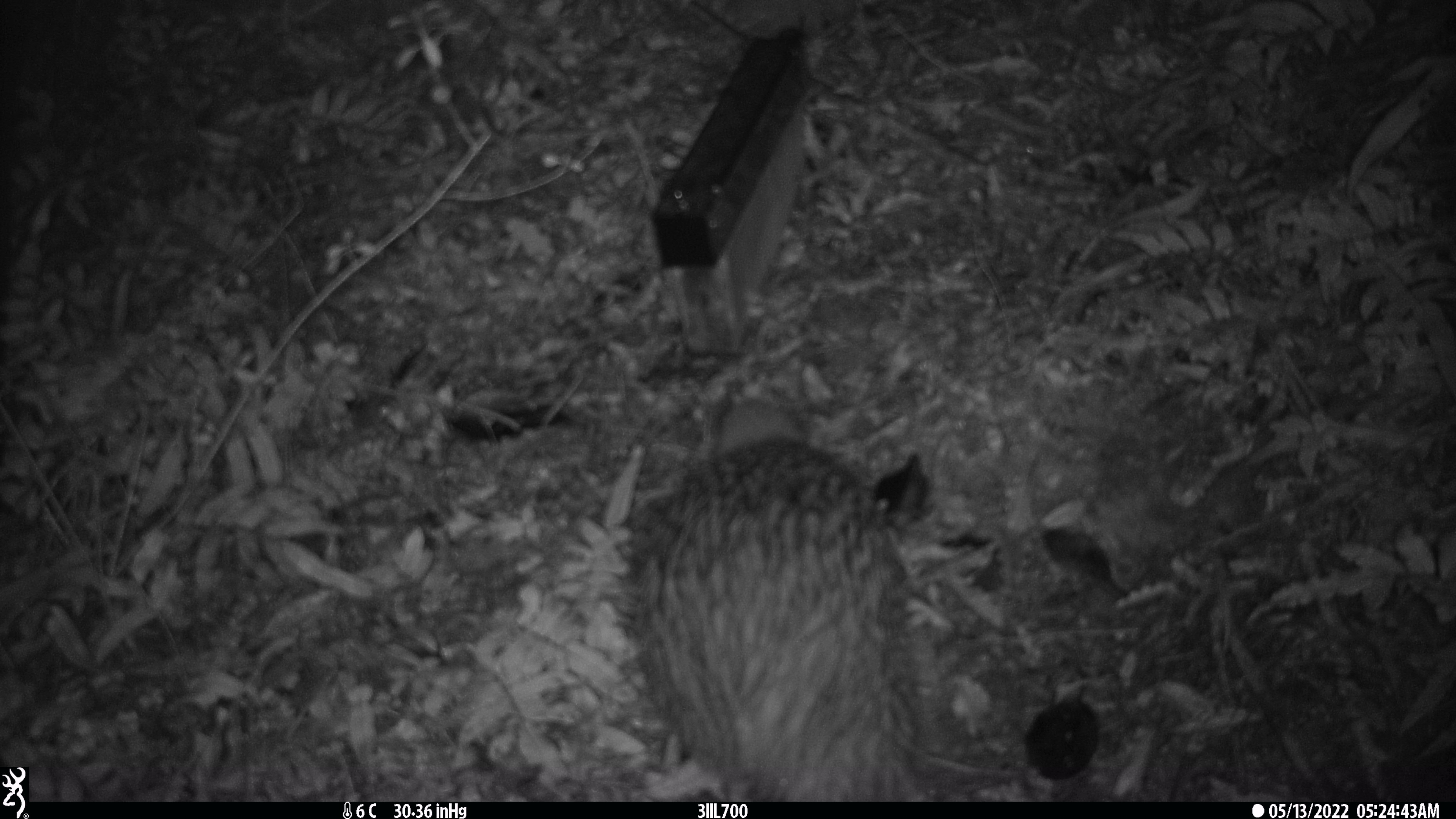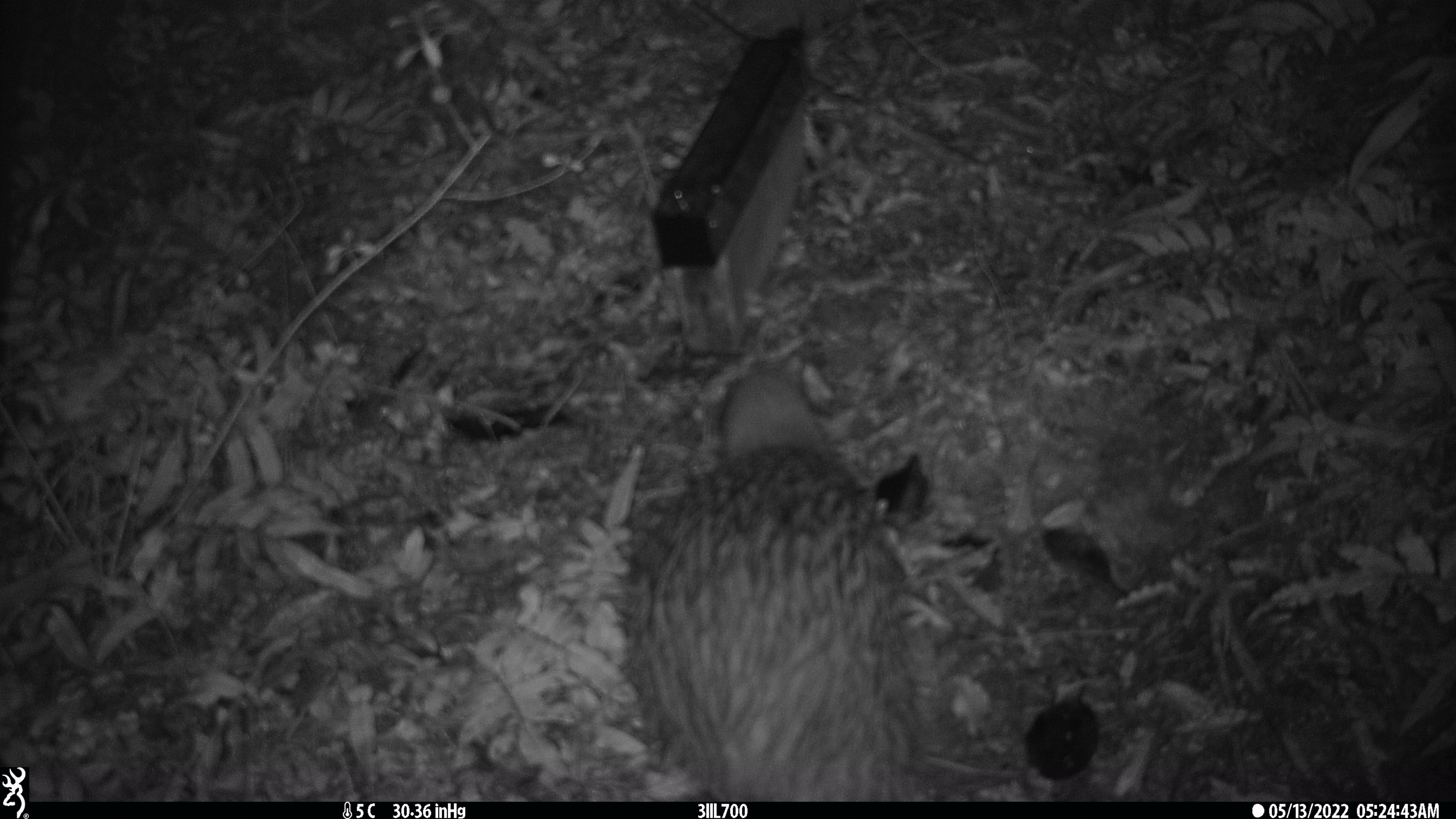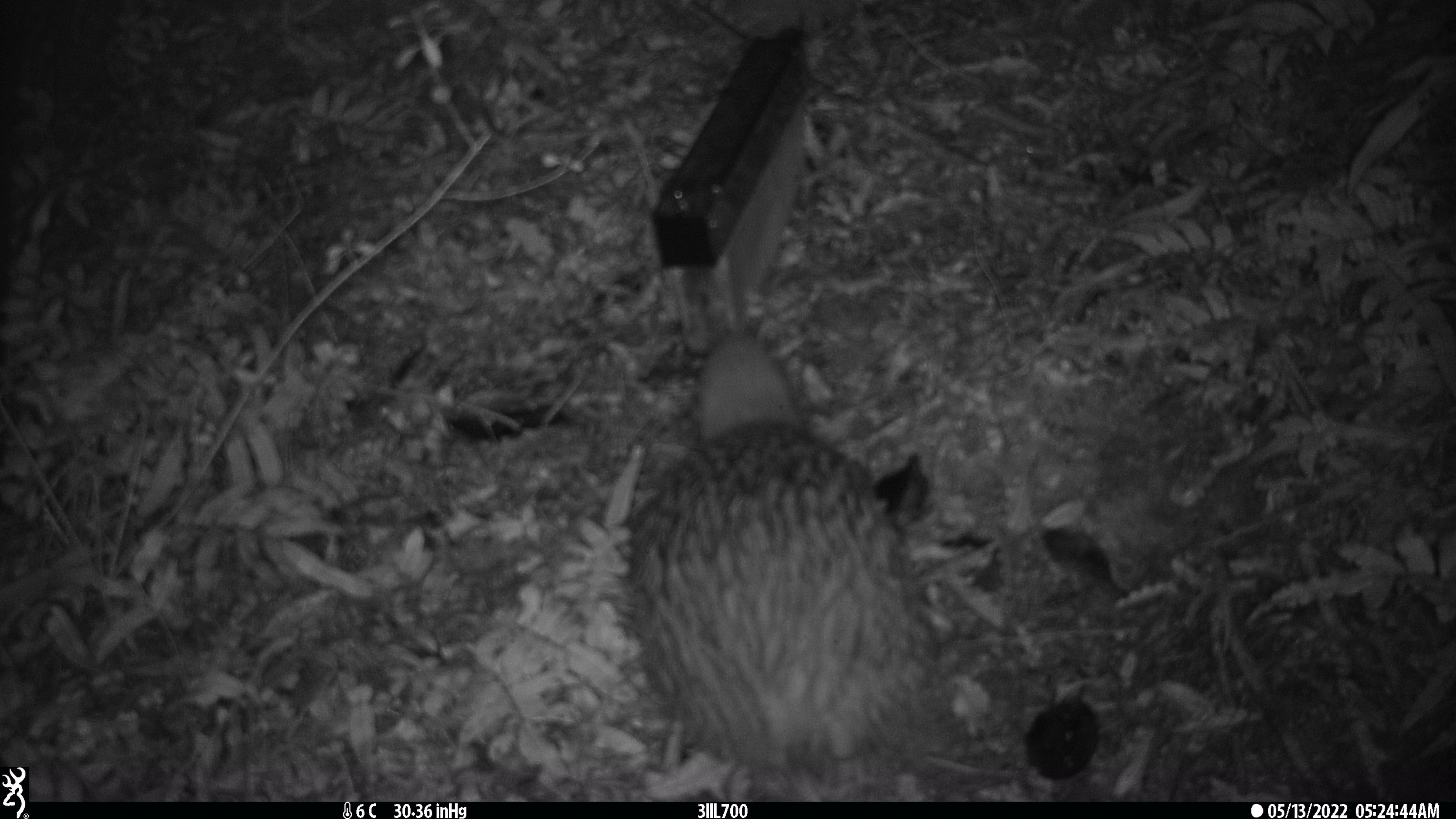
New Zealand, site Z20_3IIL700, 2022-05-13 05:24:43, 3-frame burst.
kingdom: Animalia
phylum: Chordata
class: Aves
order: Apterygiformes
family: Apterygidae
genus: Apteryx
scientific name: Apteryx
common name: kiwi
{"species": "kiwi (Apteryx)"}